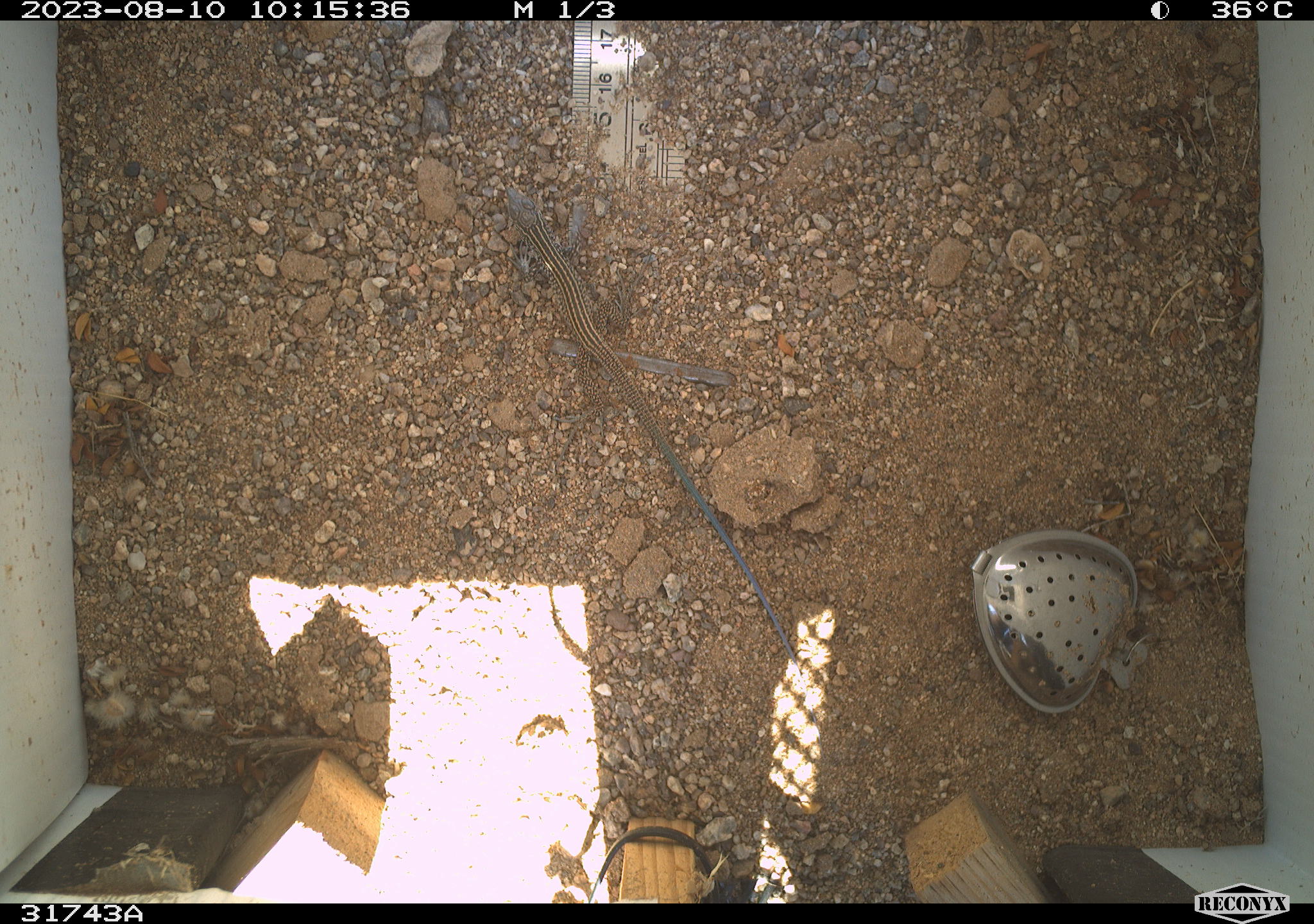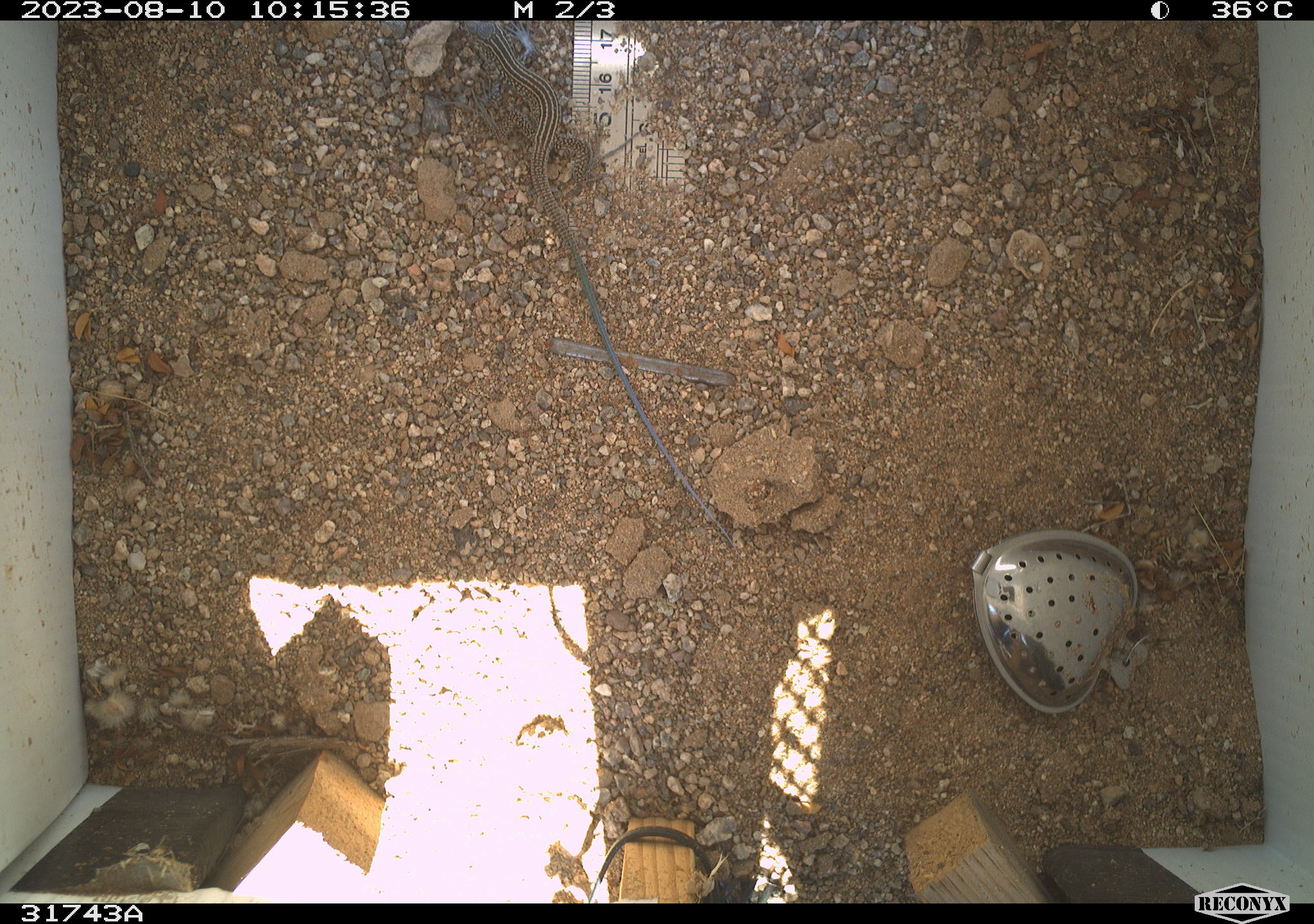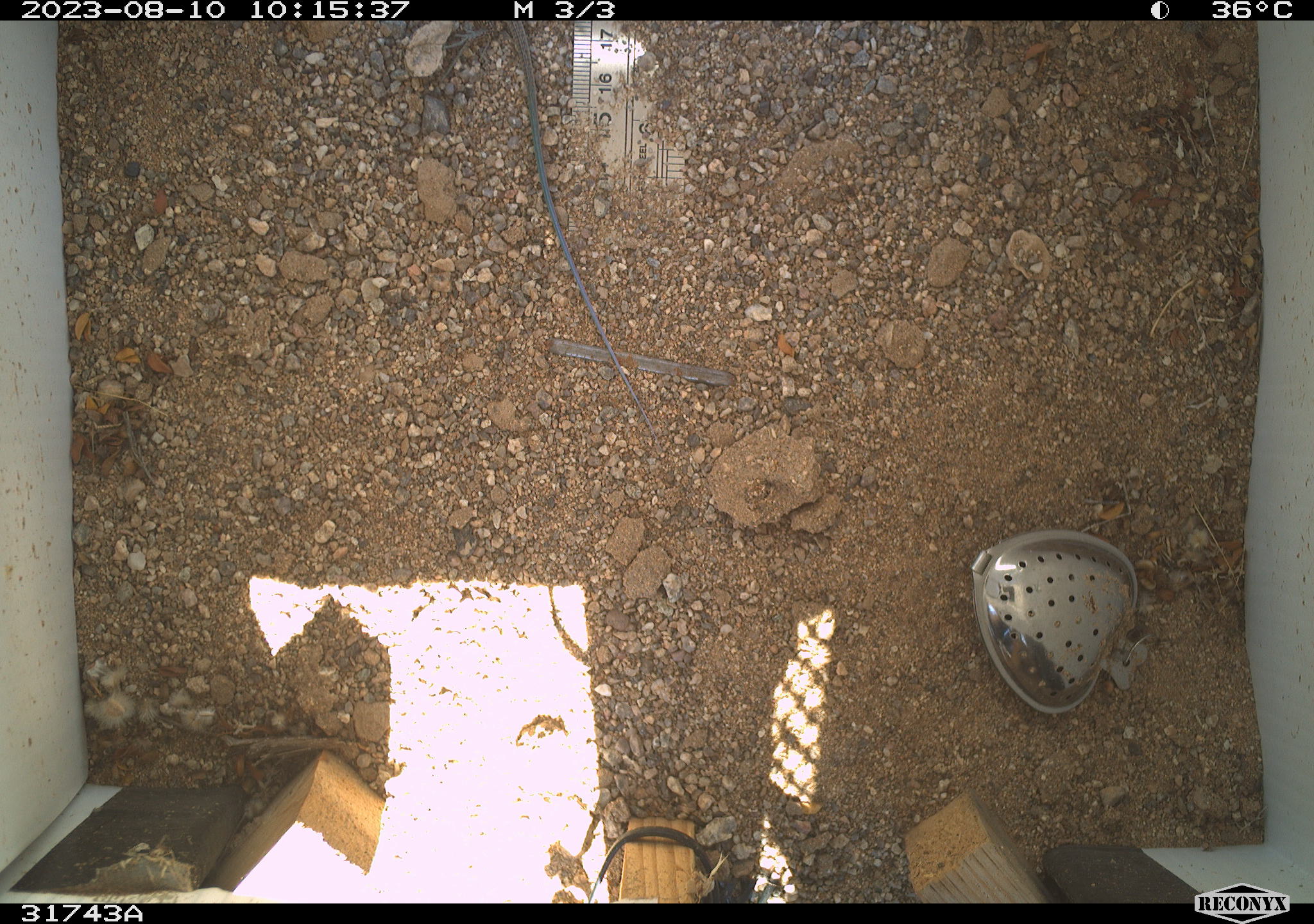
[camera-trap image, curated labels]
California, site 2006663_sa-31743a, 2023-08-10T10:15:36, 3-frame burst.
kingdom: Animalia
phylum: Chordata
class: Reptilia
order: Squamata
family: Teiidae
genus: Aspidoscelis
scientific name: Aspidoscelis tigris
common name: western whiptail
Western whiptail (Aspidoscelis tigris).